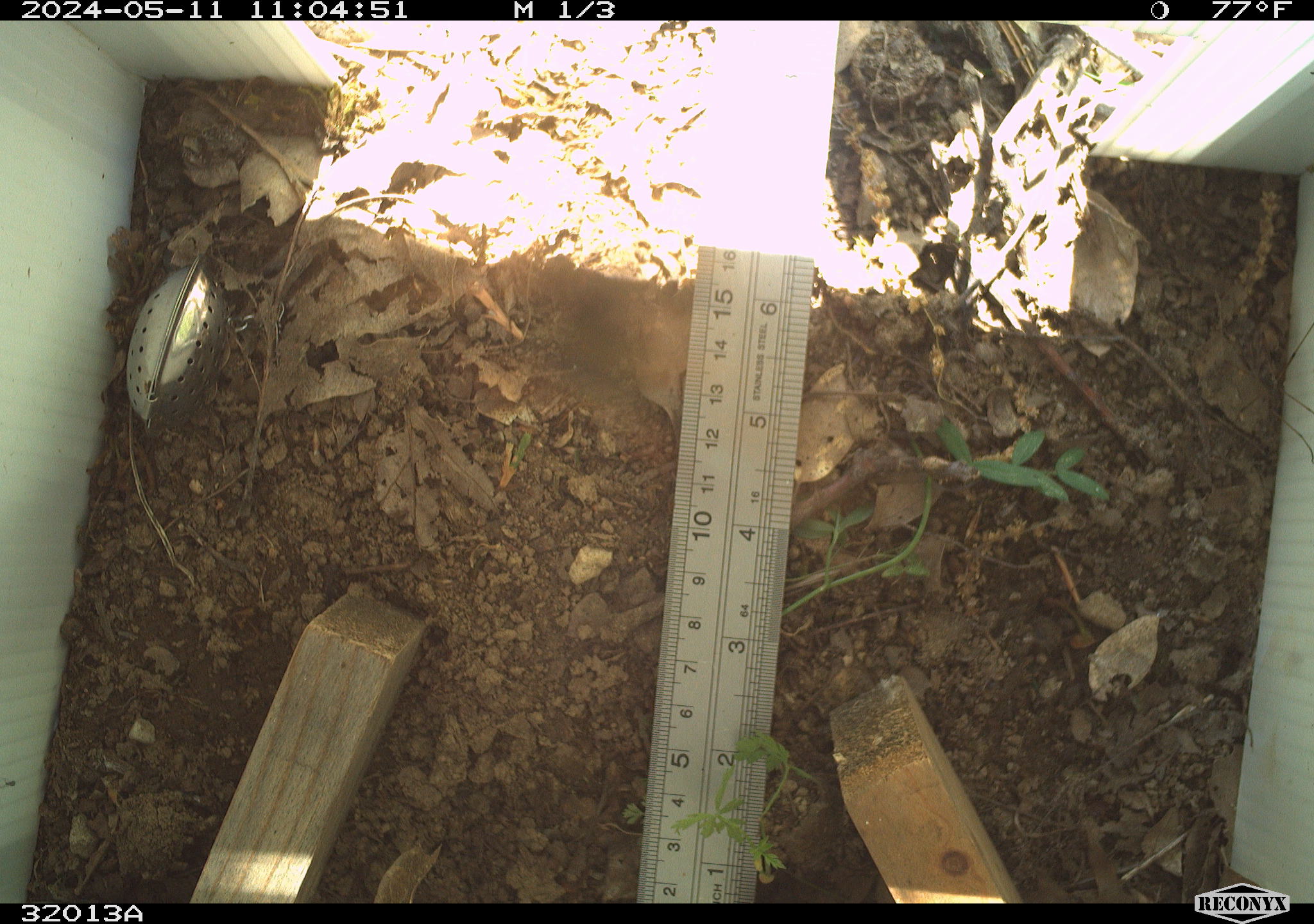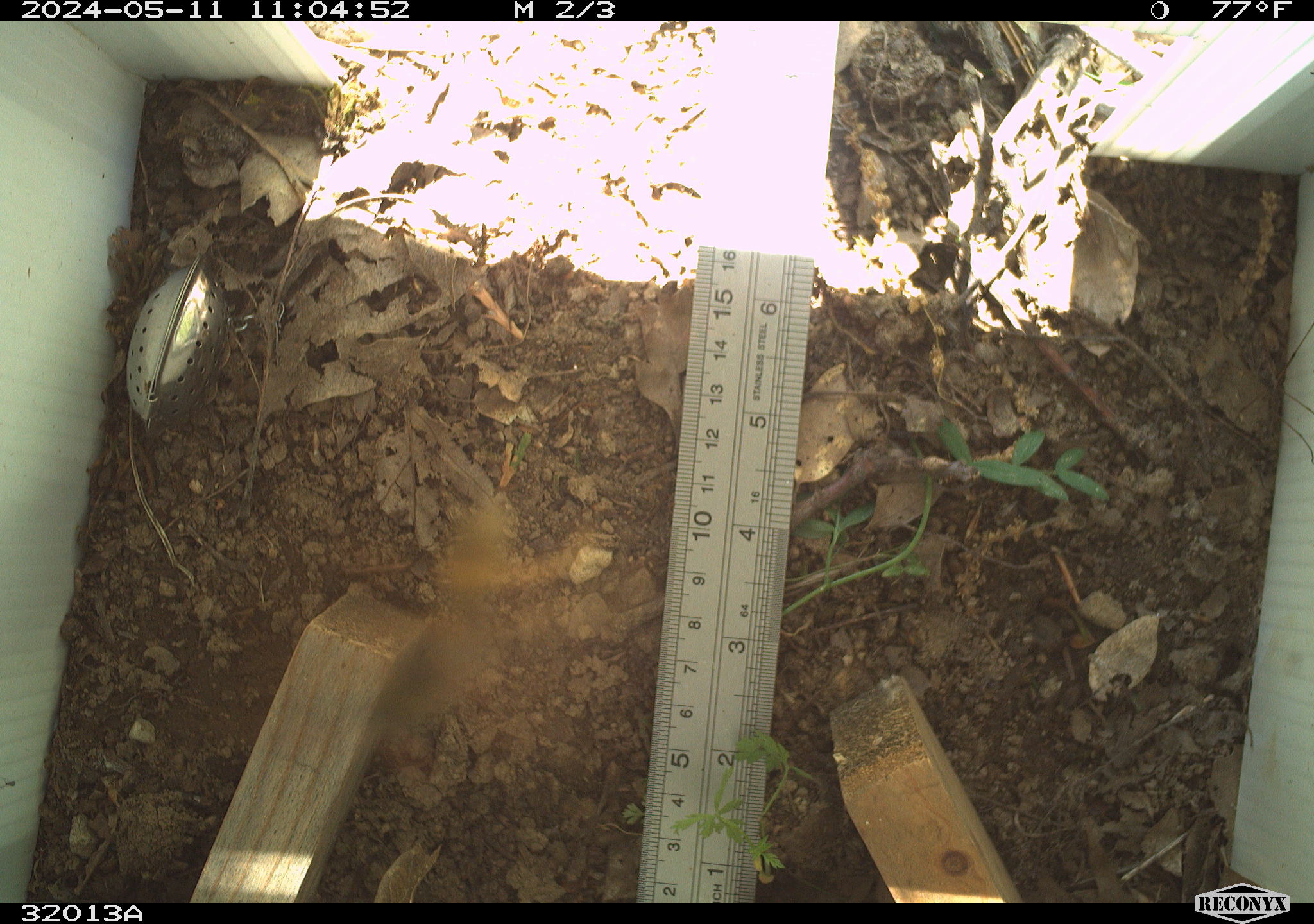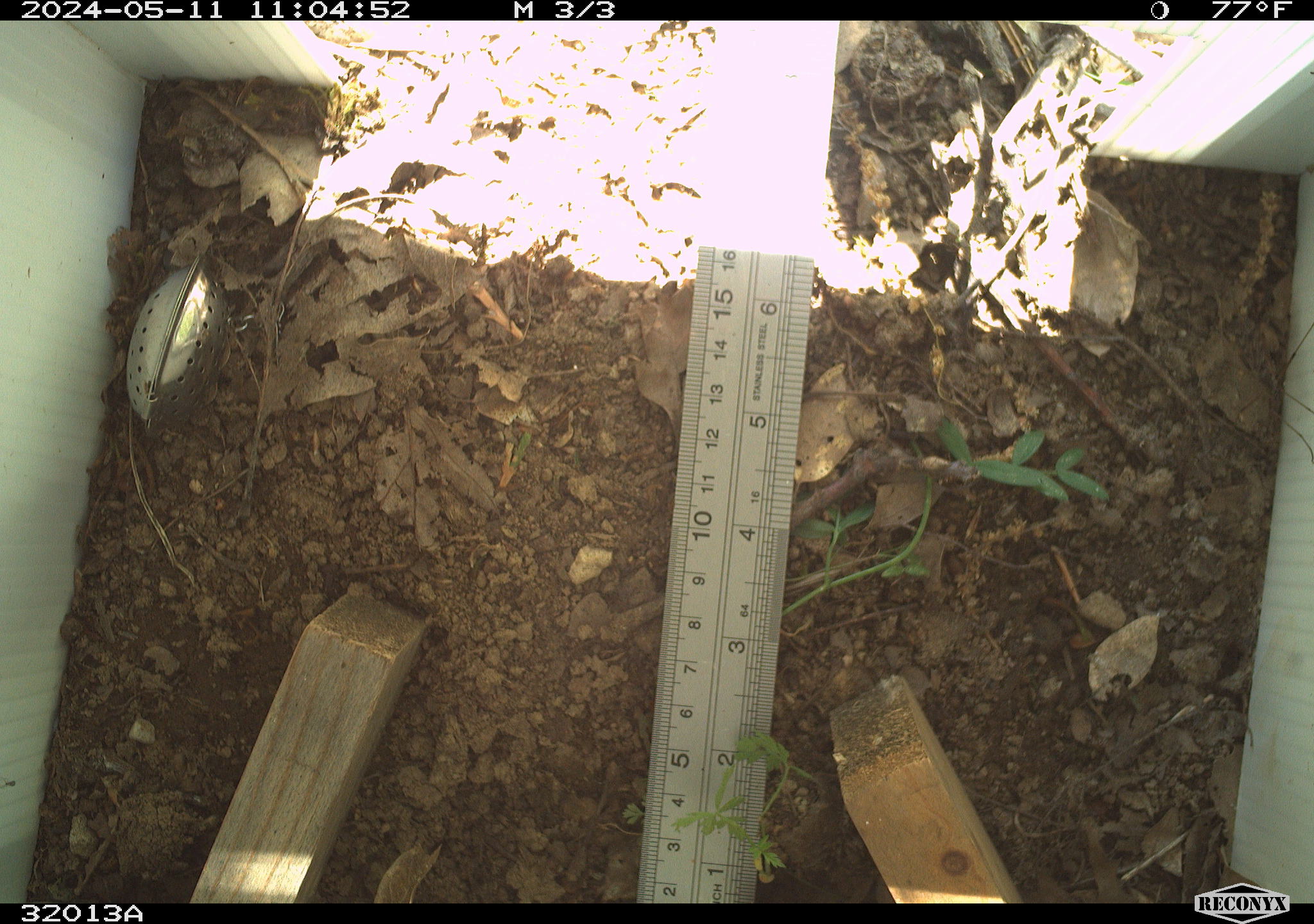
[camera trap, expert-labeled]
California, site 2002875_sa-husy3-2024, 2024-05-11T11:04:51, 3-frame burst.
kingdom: Animalia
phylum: Arthropoda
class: Insecta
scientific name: Insecta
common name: insect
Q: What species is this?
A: Insect (Insecta).